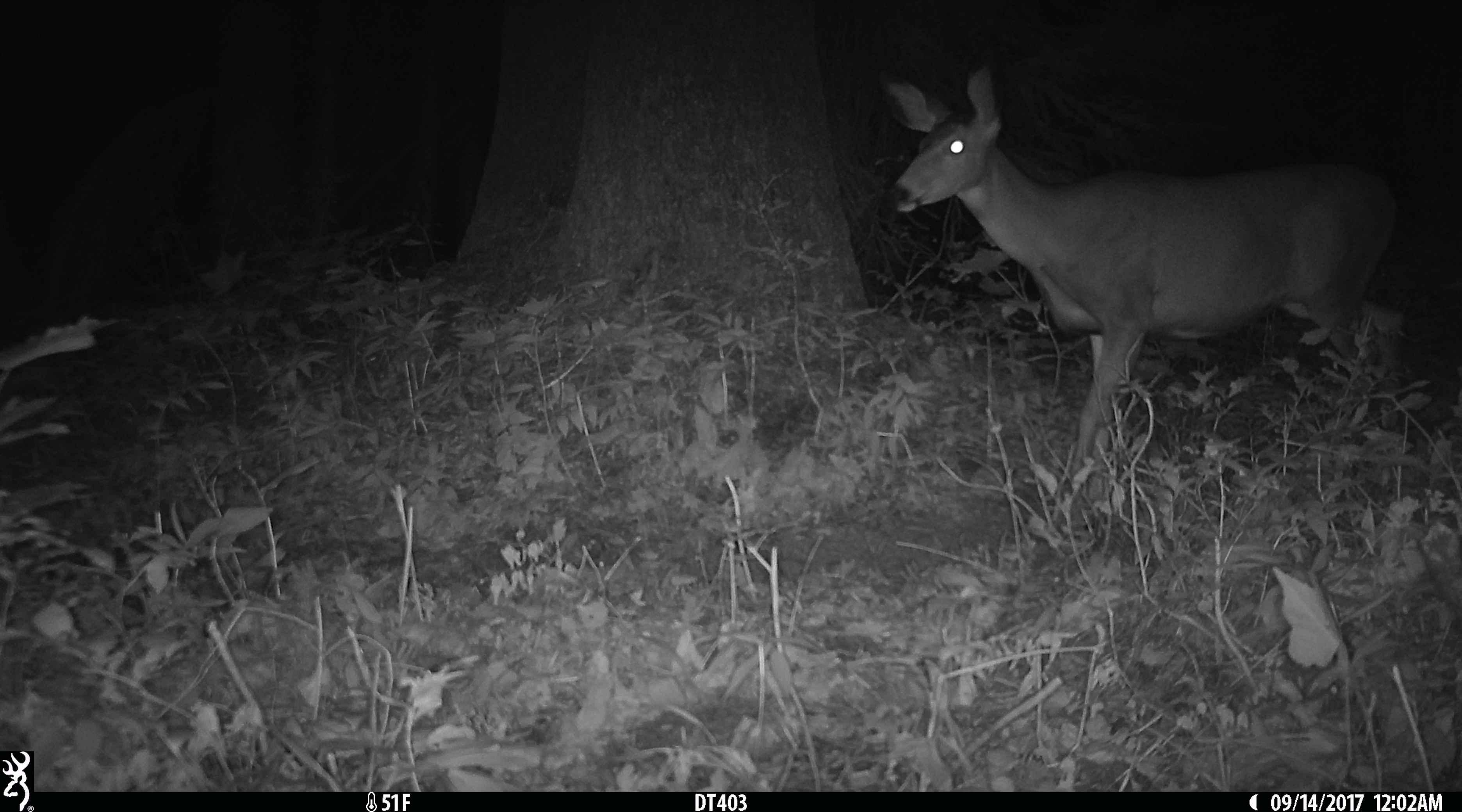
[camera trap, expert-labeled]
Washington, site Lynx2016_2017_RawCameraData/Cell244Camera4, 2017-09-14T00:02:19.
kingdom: Animalia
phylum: Chordata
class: Mammalia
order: Artiodactyla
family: Cervidae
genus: Odocoileus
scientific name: Odocoileus hemionus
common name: mule deer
Odocoileus hemionus (mule deer). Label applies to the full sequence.